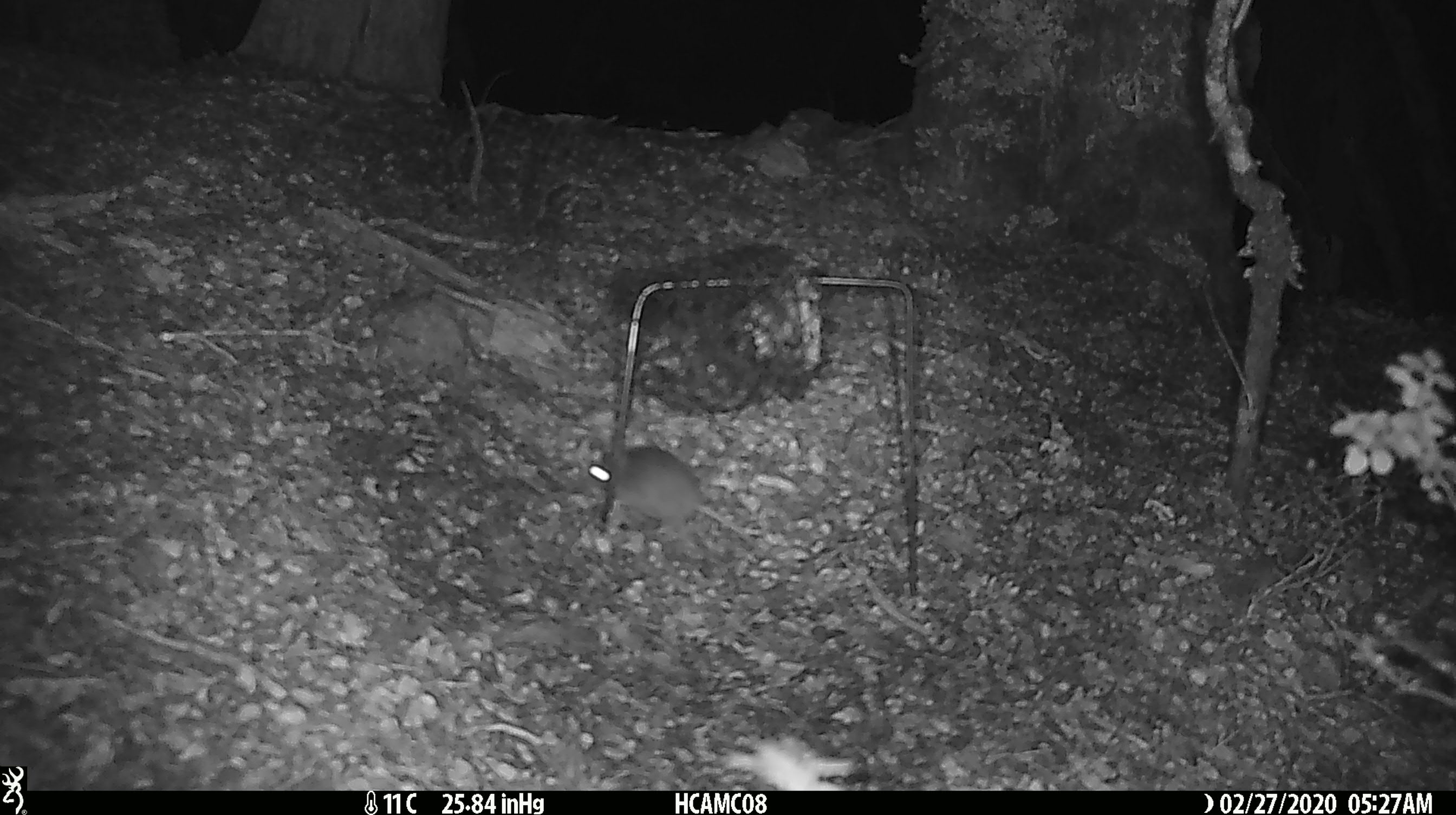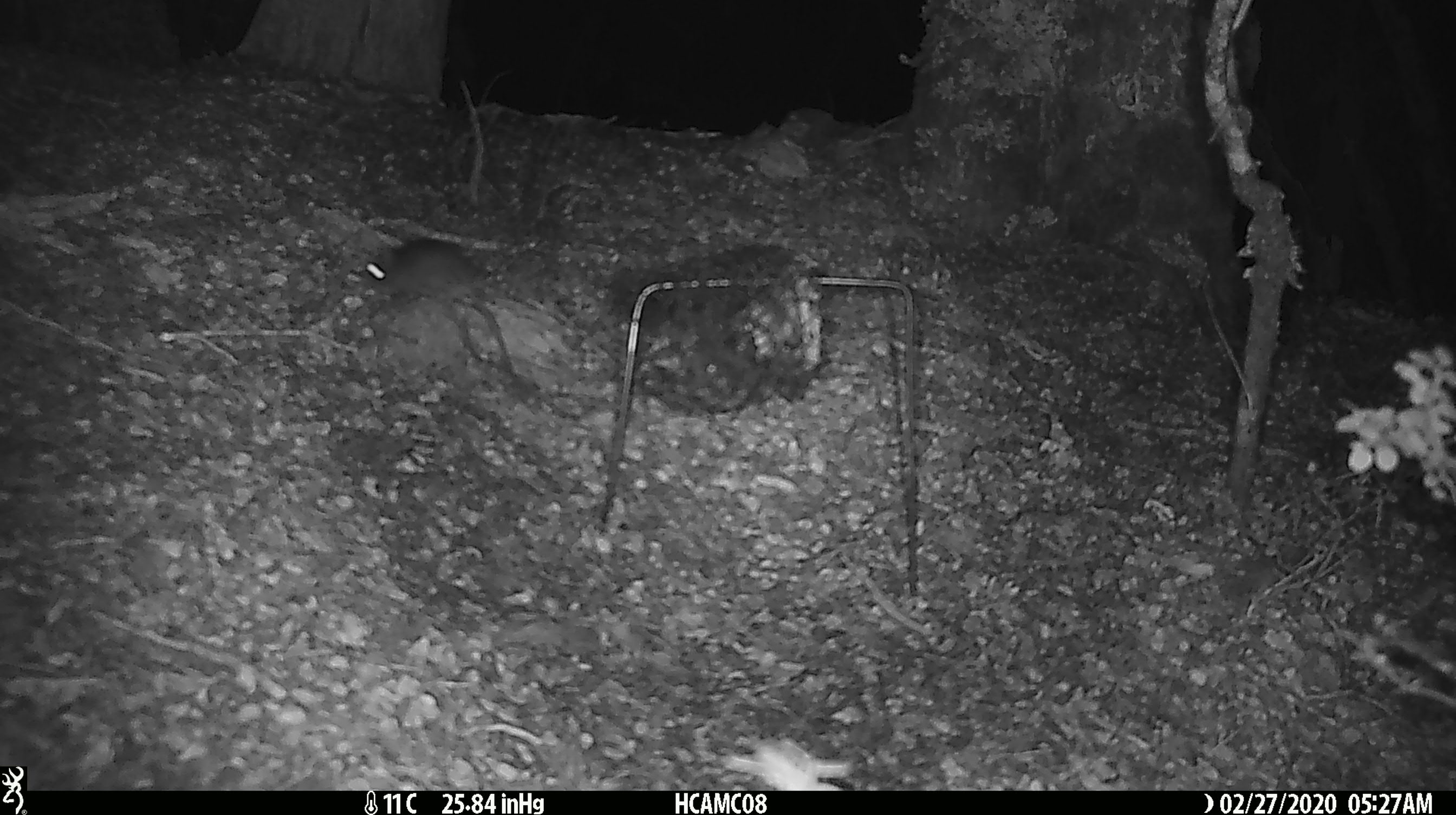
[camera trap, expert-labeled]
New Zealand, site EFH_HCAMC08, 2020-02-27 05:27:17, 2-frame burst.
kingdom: Animalia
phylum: Chordata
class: Mammalia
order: Rodentia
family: Muridae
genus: Mus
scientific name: Mus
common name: mouse